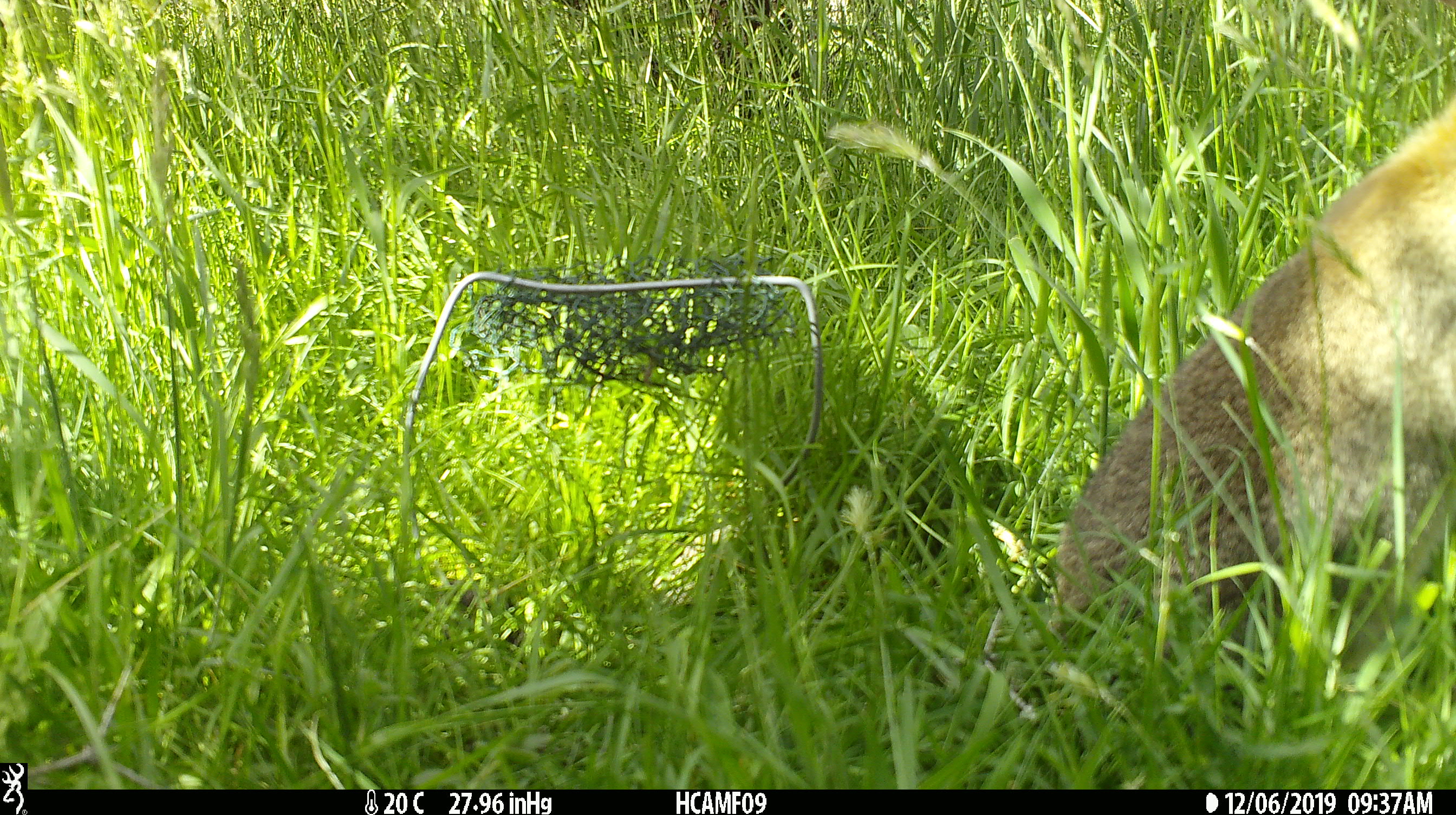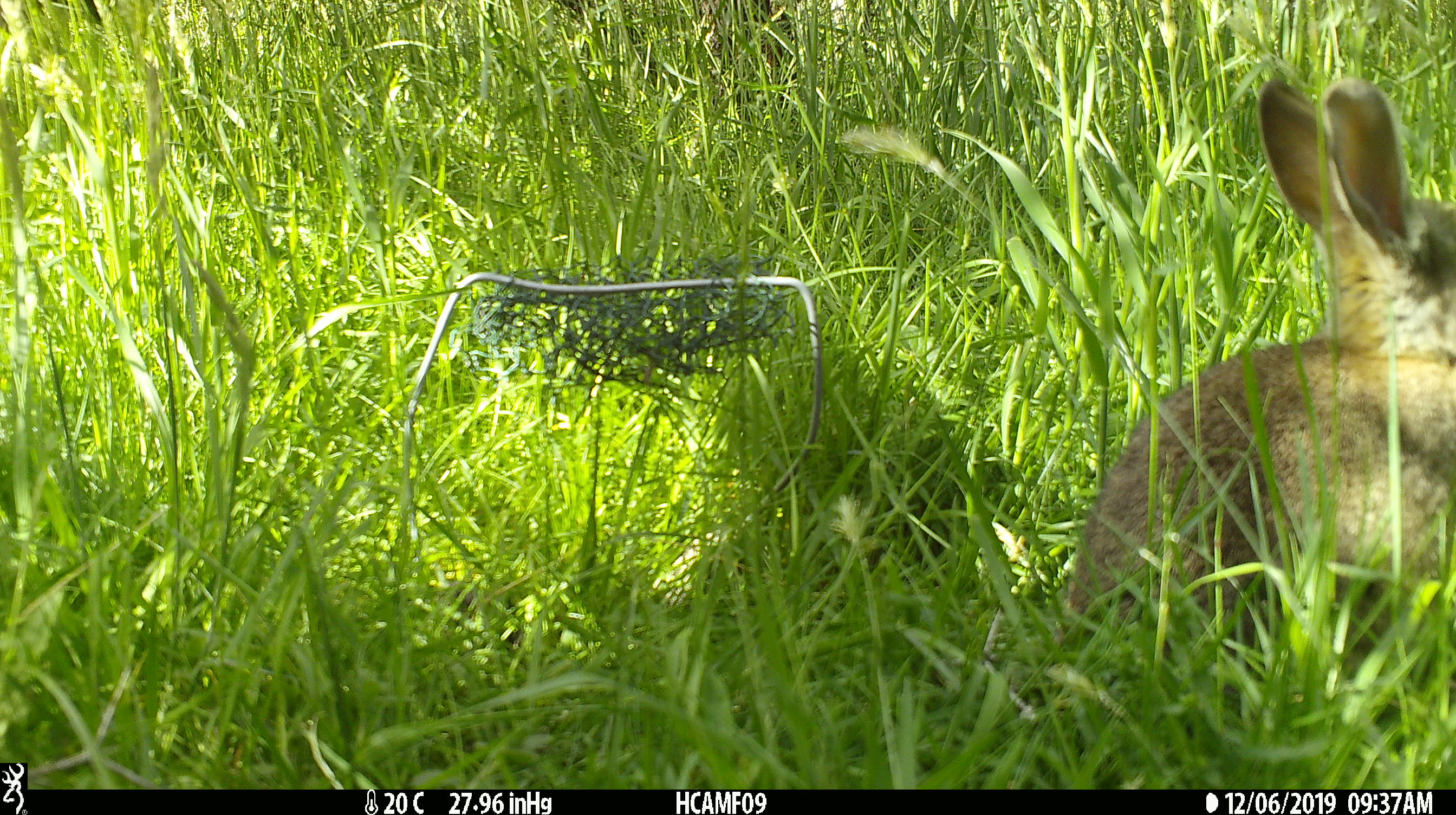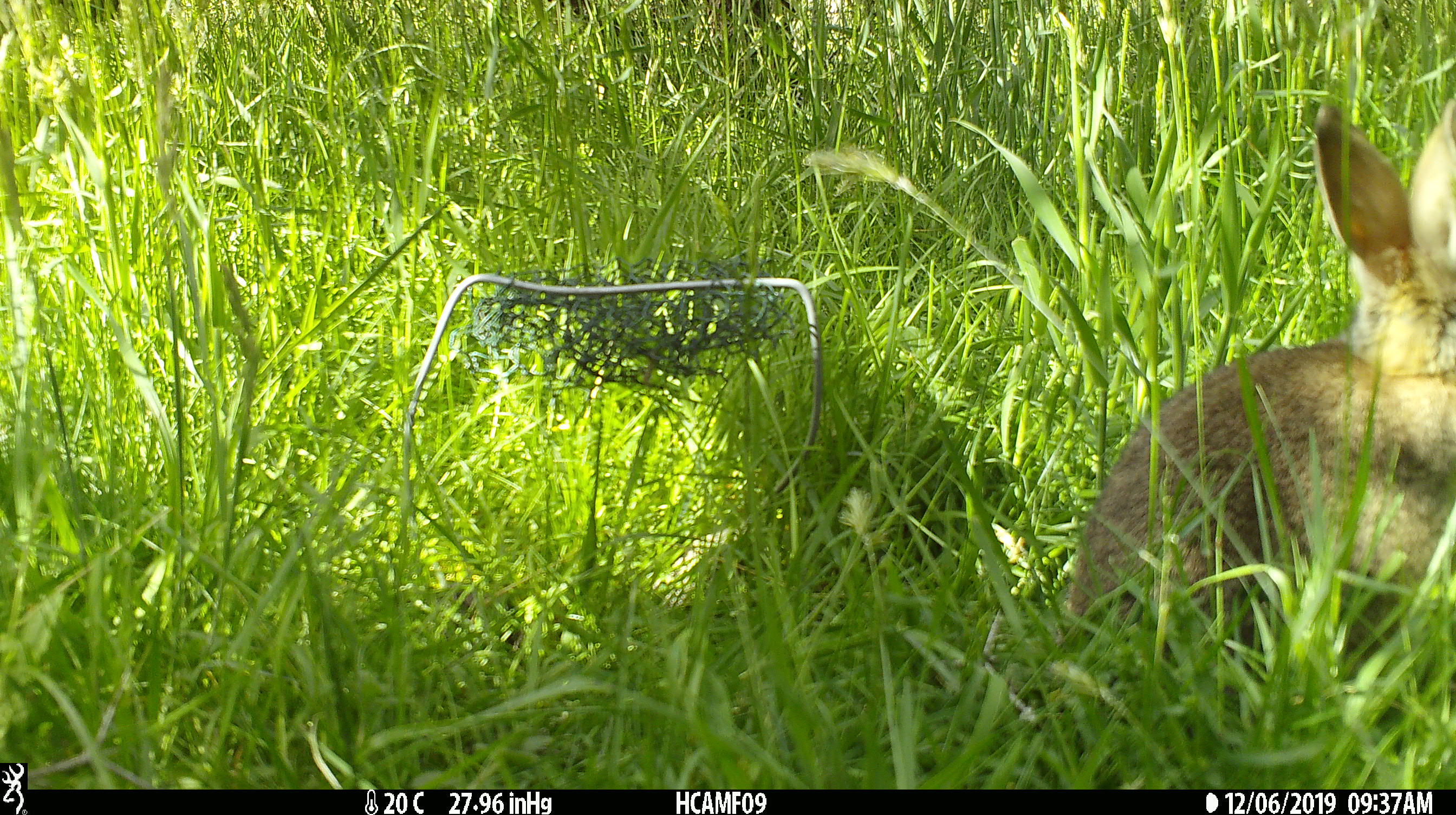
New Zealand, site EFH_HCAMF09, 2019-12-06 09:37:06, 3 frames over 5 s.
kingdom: Animalia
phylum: Chordata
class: Mammalia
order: Lagomorpha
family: Leporidae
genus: Oryctolagus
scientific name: Oryctolagus cuniculus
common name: european rabbit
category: rabbit